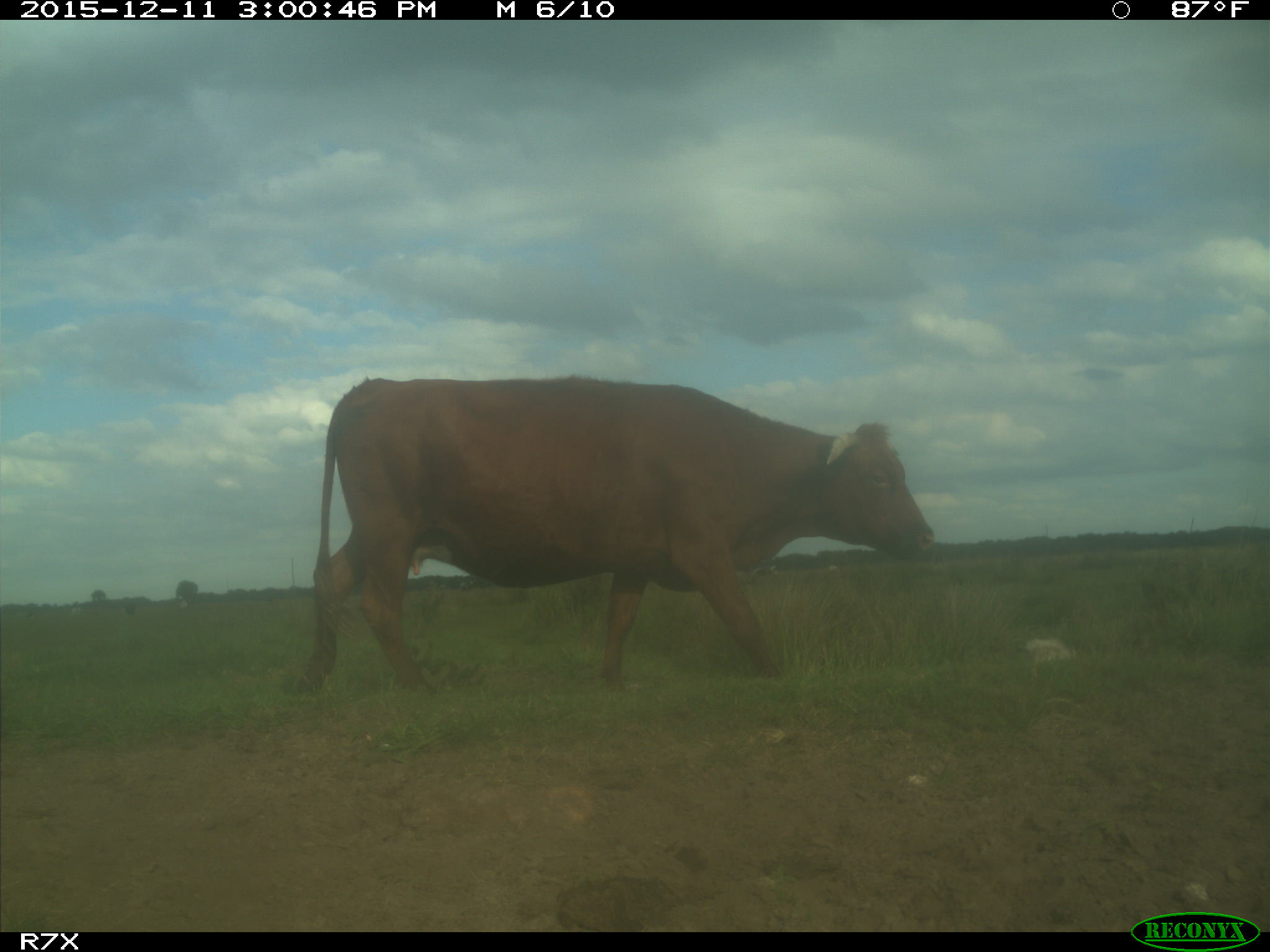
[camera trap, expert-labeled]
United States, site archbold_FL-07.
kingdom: Animalia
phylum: Chordata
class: Mammalia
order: Artiodactyla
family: Bovidae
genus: Bos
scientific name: Bos taurus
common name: domestic cow